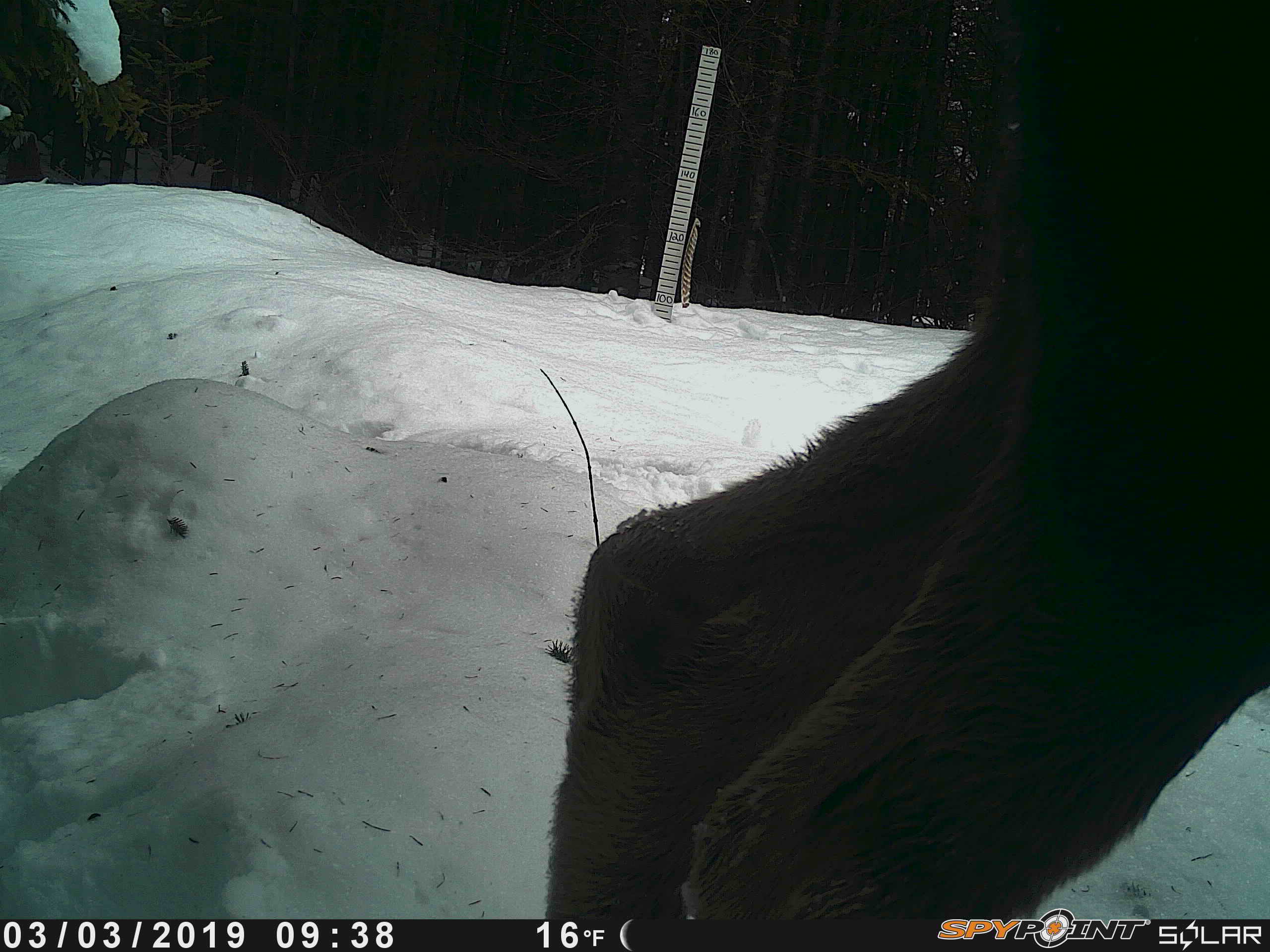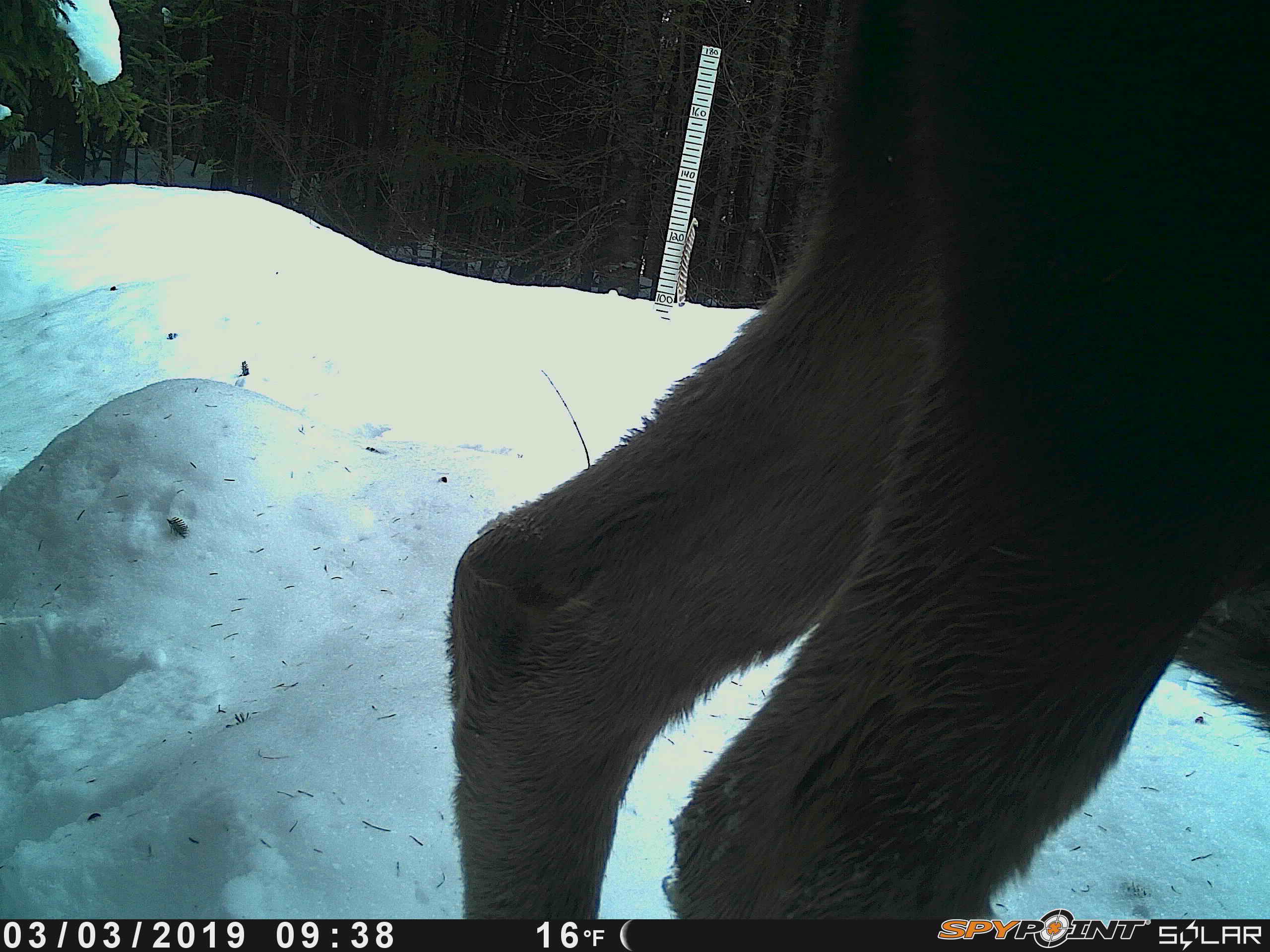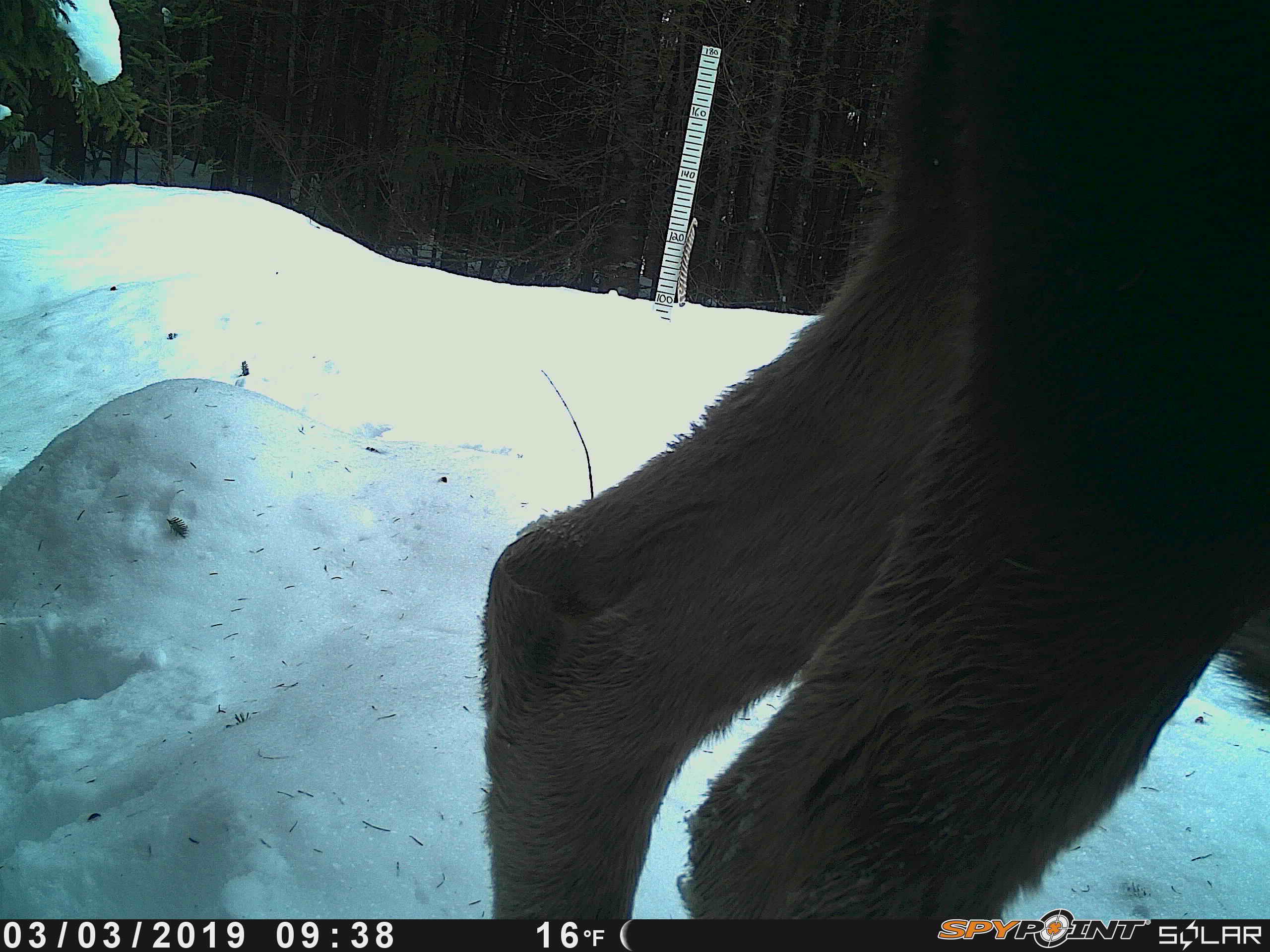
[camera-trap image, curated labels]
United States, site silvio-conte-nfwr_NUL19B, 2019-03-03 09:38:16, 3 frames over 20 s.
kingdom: Animalia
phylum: Chordata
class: Mammalia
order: Artiodactyla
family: Cervidae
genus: Alces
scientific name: Alces alces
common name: moose